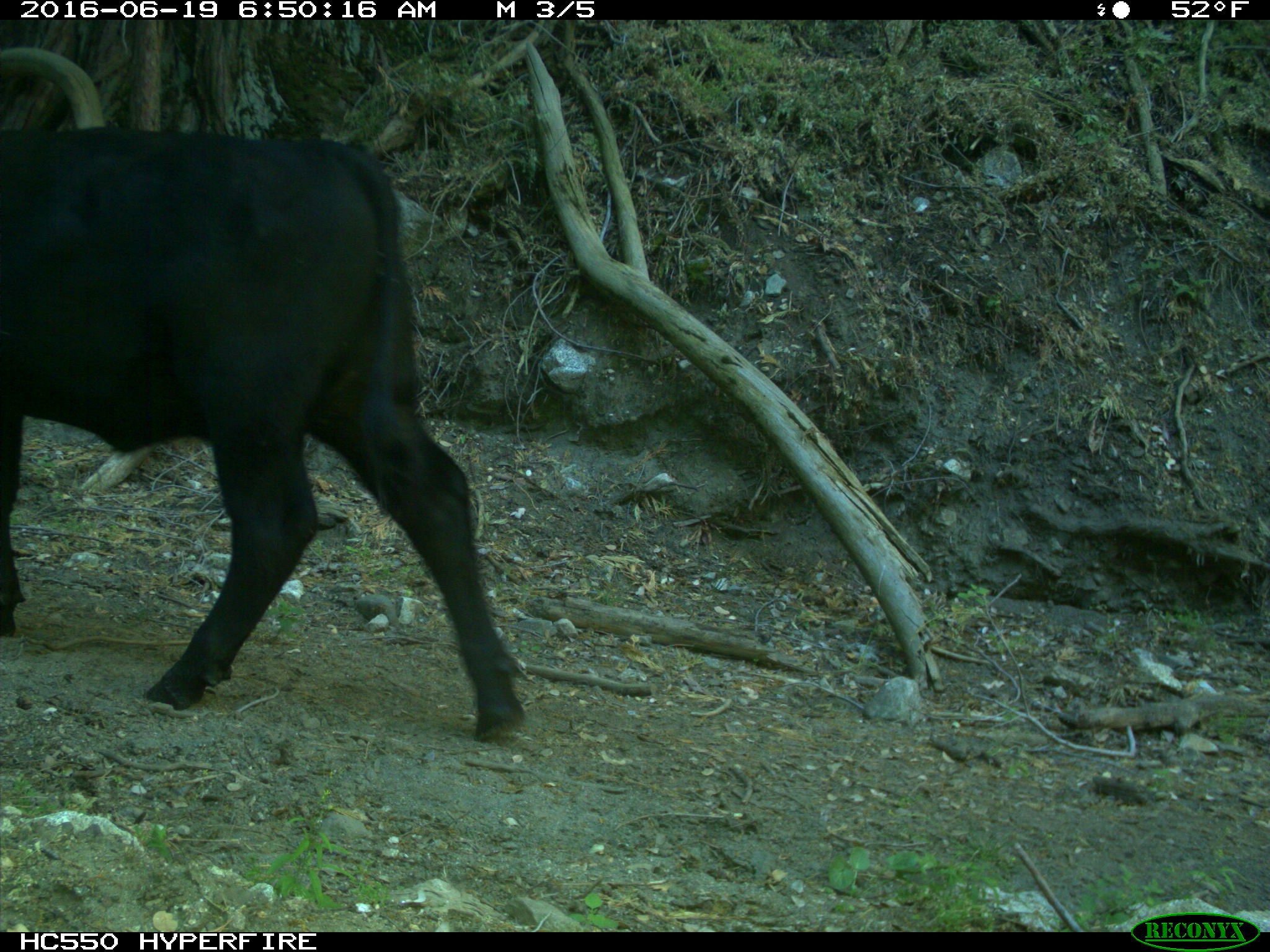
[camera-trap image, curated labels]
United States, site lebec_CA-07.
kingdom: Animalia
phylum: Chordata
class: Mammalia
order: Artiodactyla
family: Bovidae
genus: Bos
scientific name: Bos taurus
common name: domestic cow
Bos taurus (domestic cow).